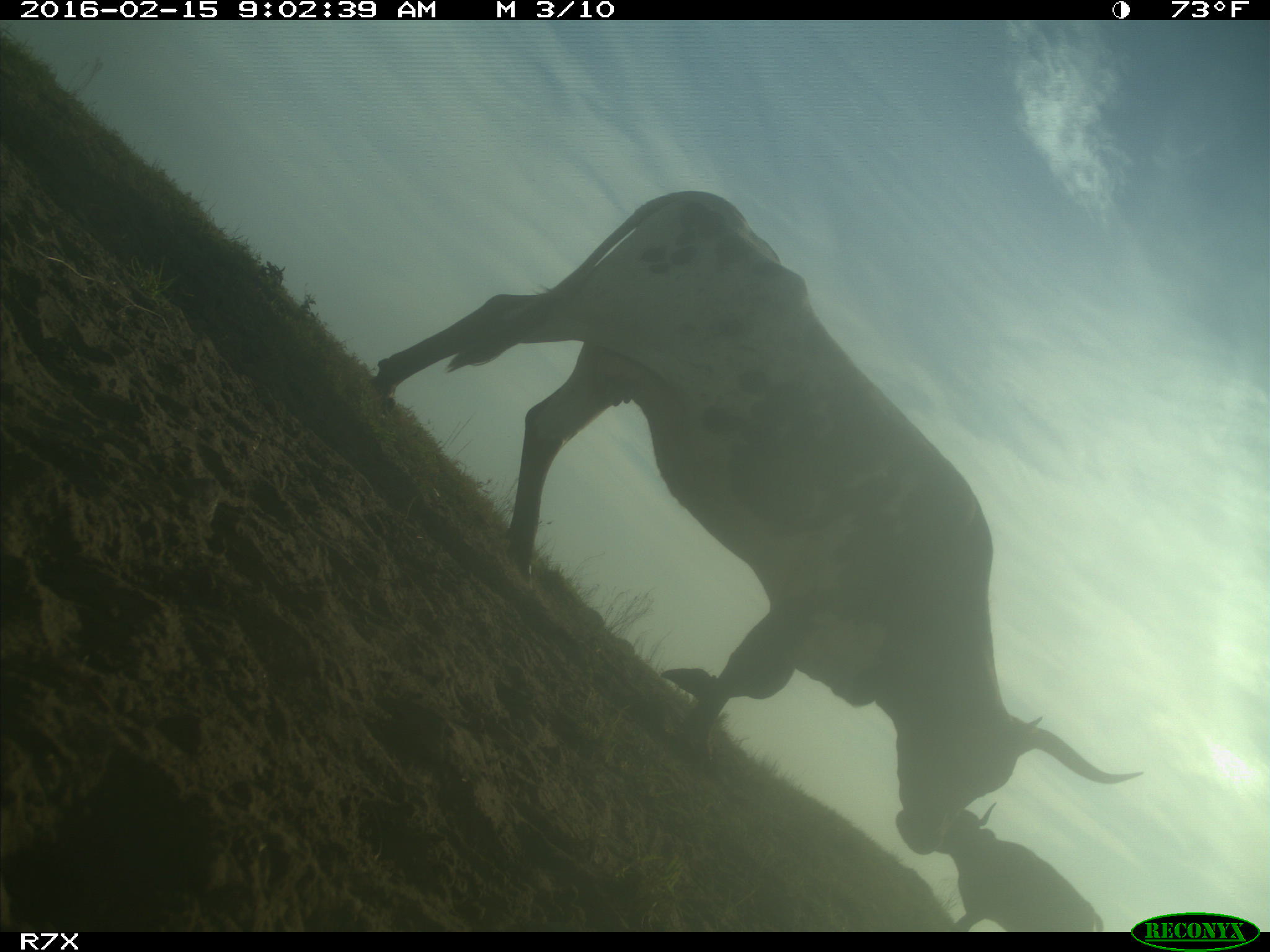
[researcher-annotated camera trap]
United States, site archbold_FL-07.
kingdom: Animalia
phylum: Chordata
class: Mammalia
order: Artiodactyla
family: Bovidae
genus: Bos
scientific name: Bos taurus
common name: domestic cow